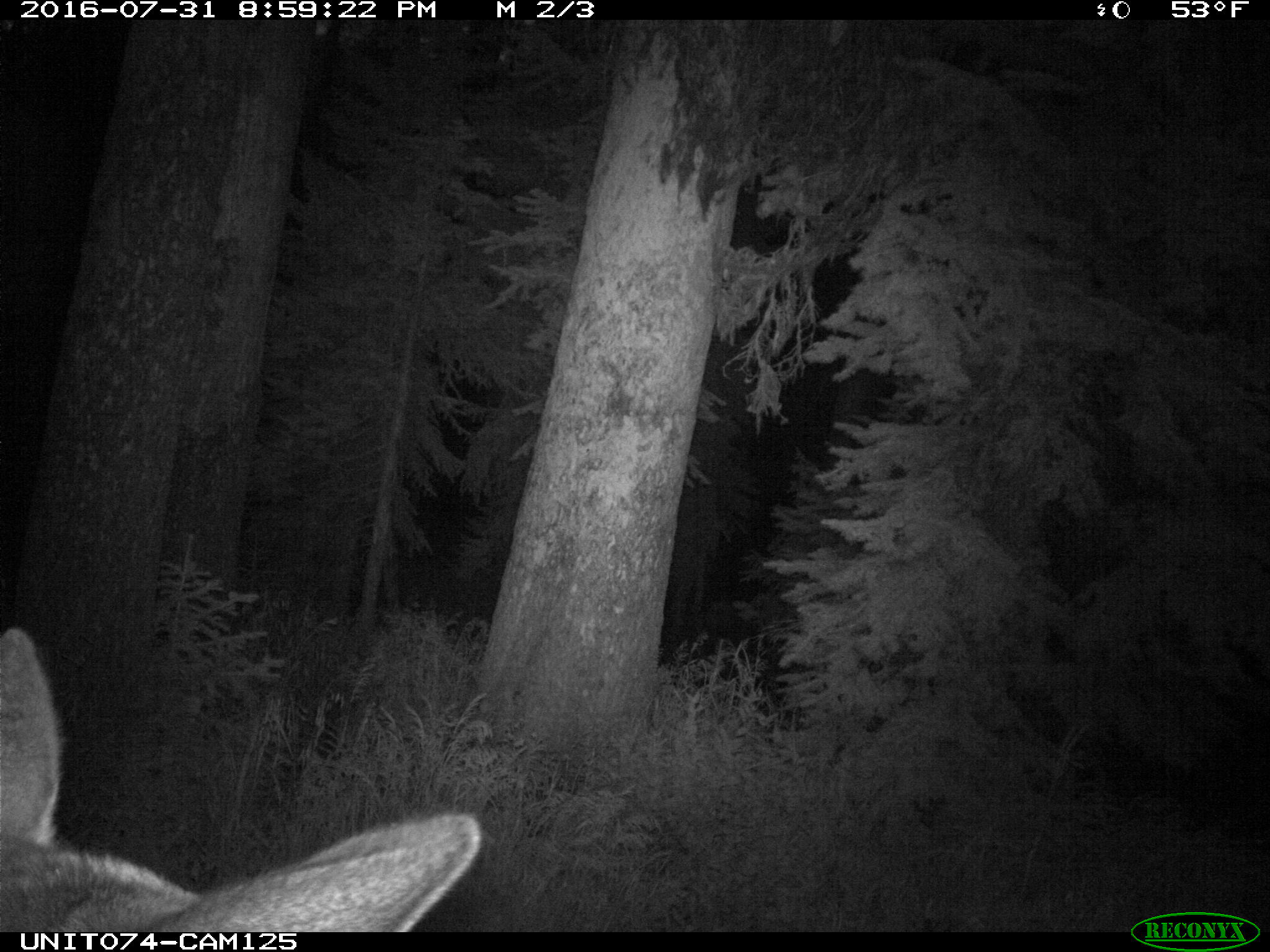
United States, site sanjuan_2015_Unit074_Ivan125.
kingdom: Animalia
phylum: Chordata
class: Mammalia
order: Artiodactyla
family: Cervidae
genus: Cervus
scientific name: Cervus elaphus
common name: red deer